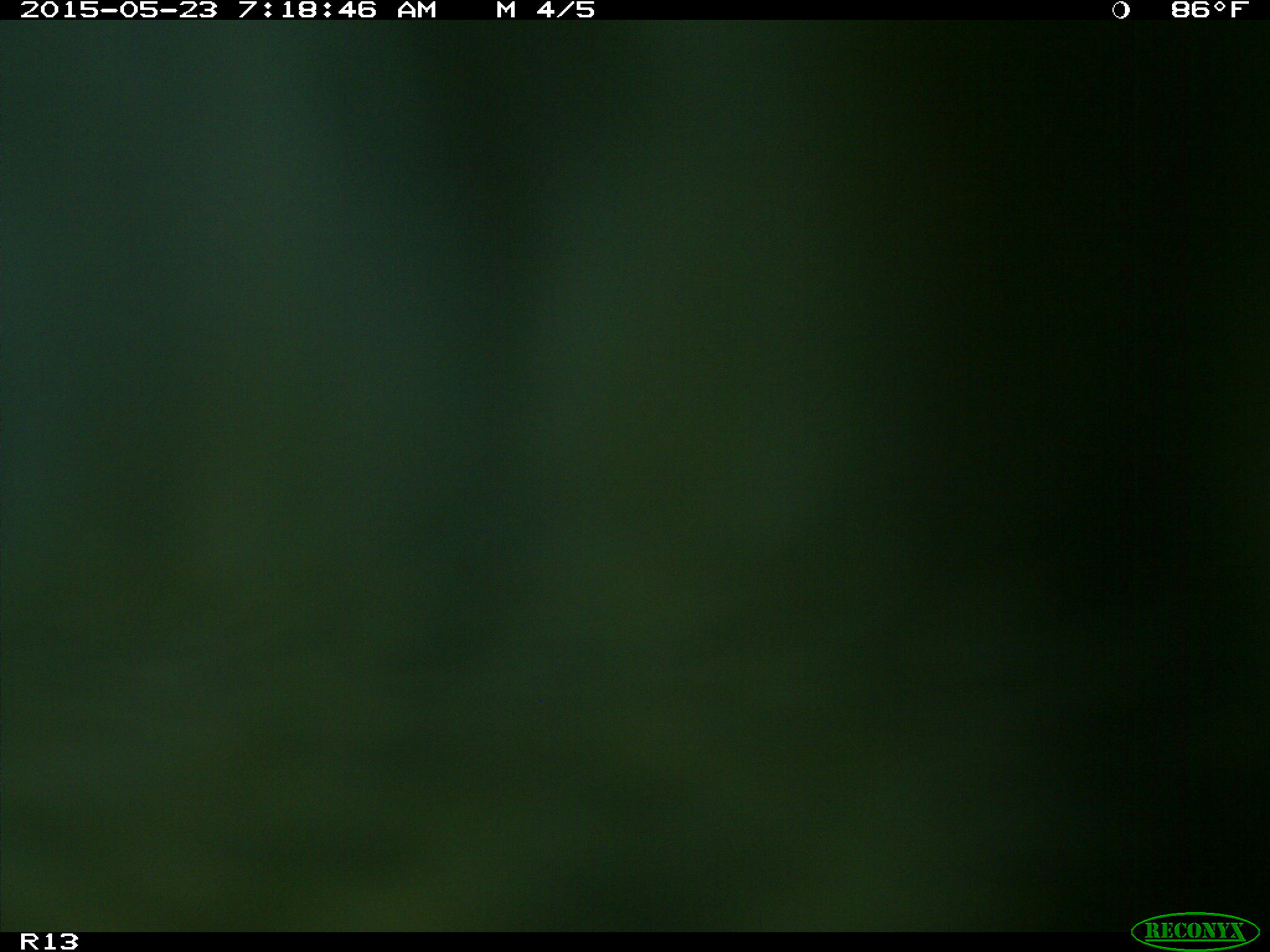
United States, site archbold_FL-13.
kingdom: Animalia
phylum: Chordata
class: Mammalia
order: Artiodactyla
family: Bovidae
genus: Bos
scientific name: Bos taurus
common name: domestic cow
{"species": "Bos taurus (domestic cow)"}